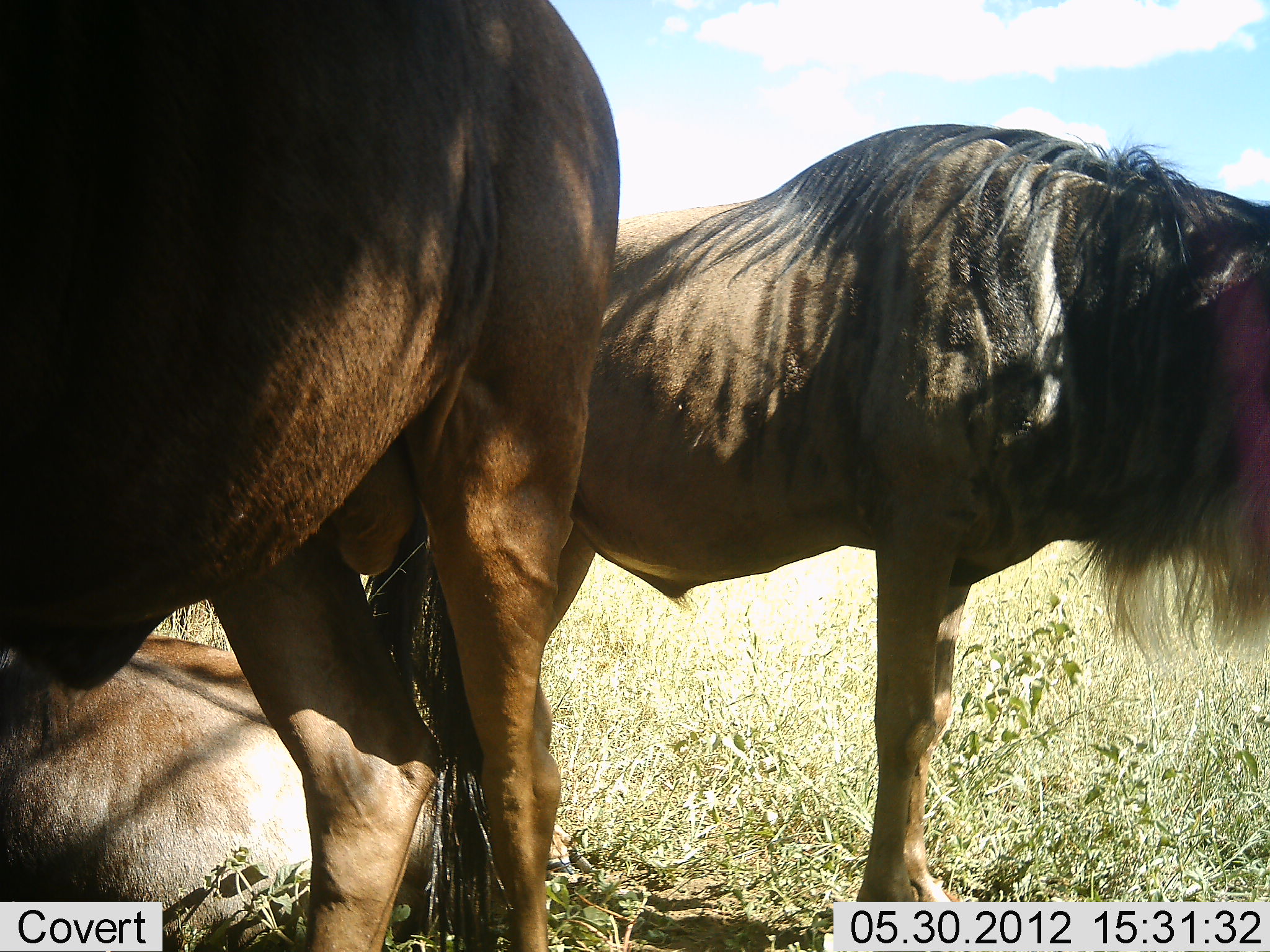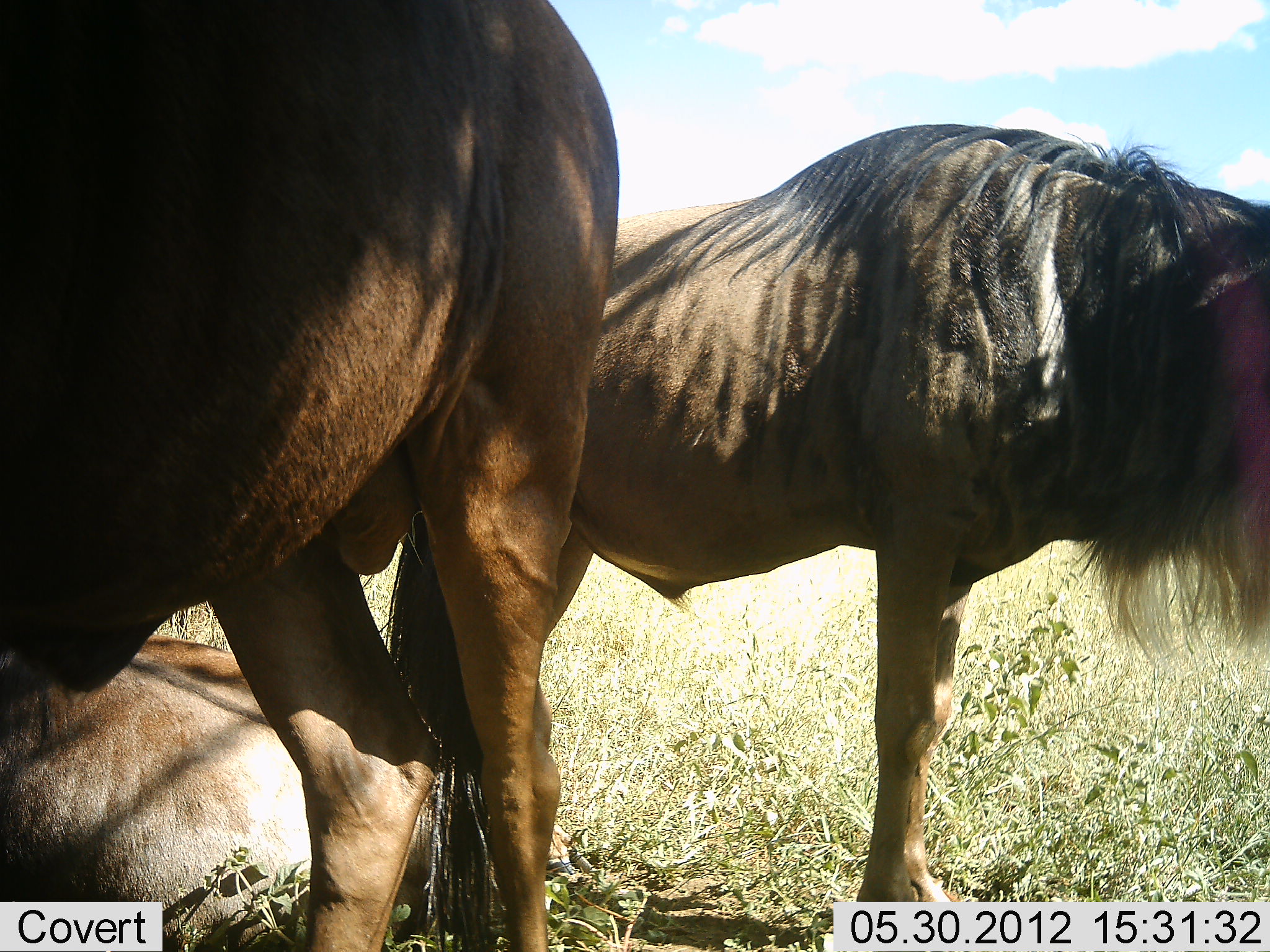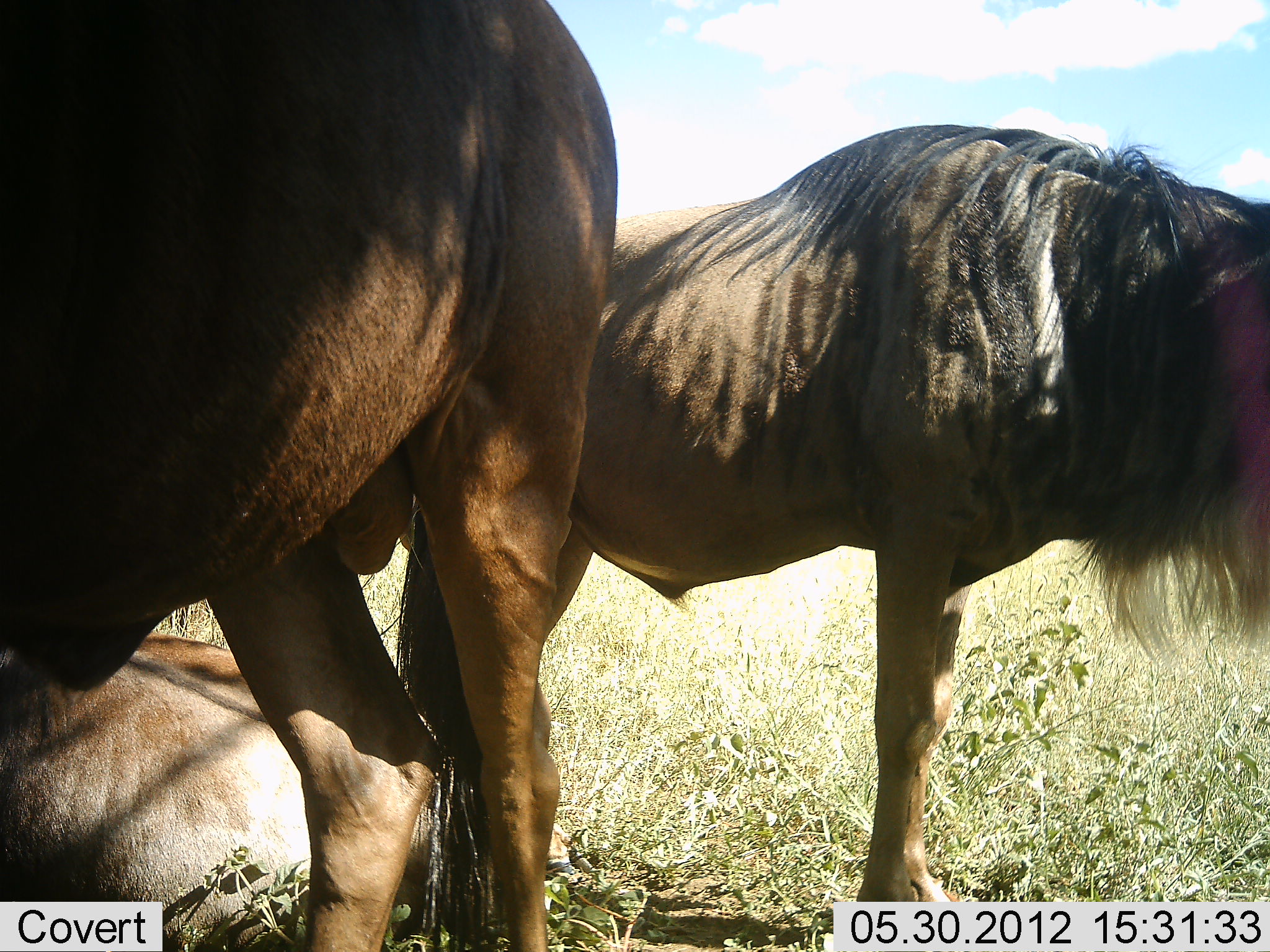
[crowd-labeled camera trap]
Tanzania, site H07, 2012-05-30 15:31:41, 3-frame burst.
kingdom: Animalia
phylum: Chordata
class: Mammalia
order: Artiodactyla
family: Bovidae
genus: Connochaetes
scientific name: Connochaetes taurinus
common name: blue wildebeest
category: wildebeest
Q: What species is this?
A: Wildebeest (blue wildebeest) (Connochaetes taurinus).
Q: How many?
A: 3.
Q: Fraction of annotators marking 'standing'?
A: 80%.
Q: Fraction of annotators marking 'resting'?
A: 100%.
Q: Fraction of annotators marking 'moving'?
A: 0%.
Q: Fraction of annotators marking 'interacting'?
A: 0%.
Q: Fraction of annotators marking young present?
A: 0%.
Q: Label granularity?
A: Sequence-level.